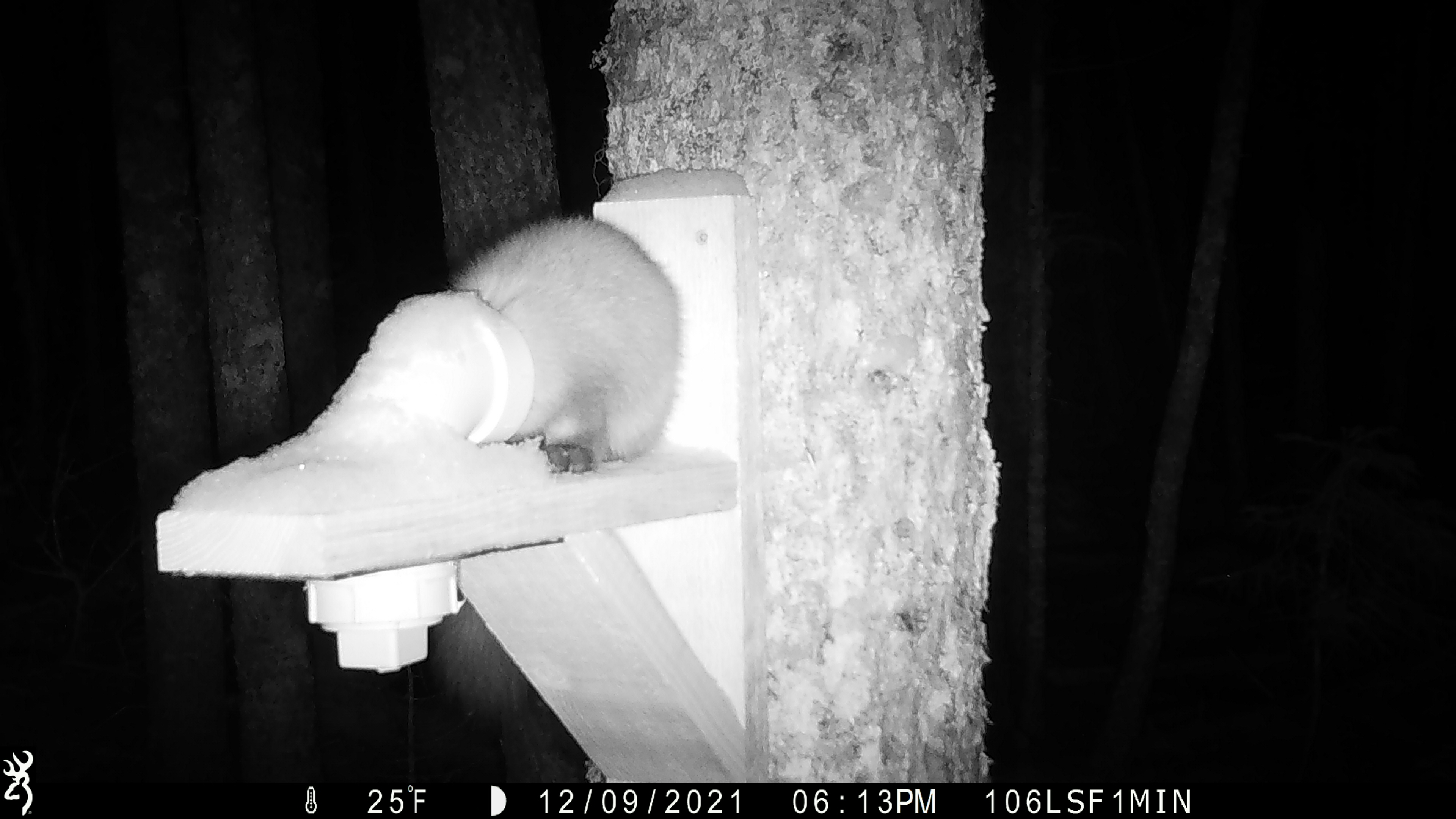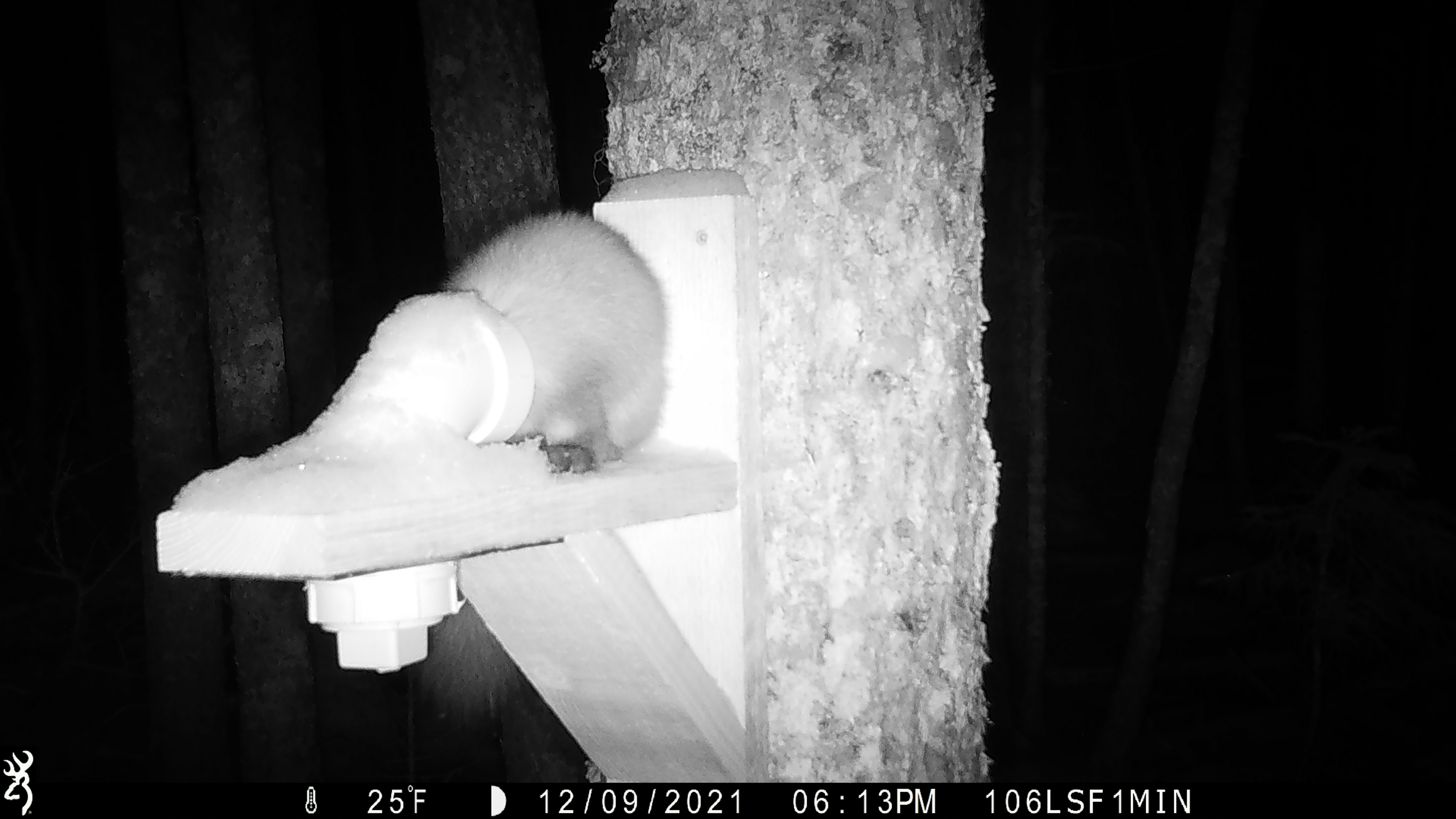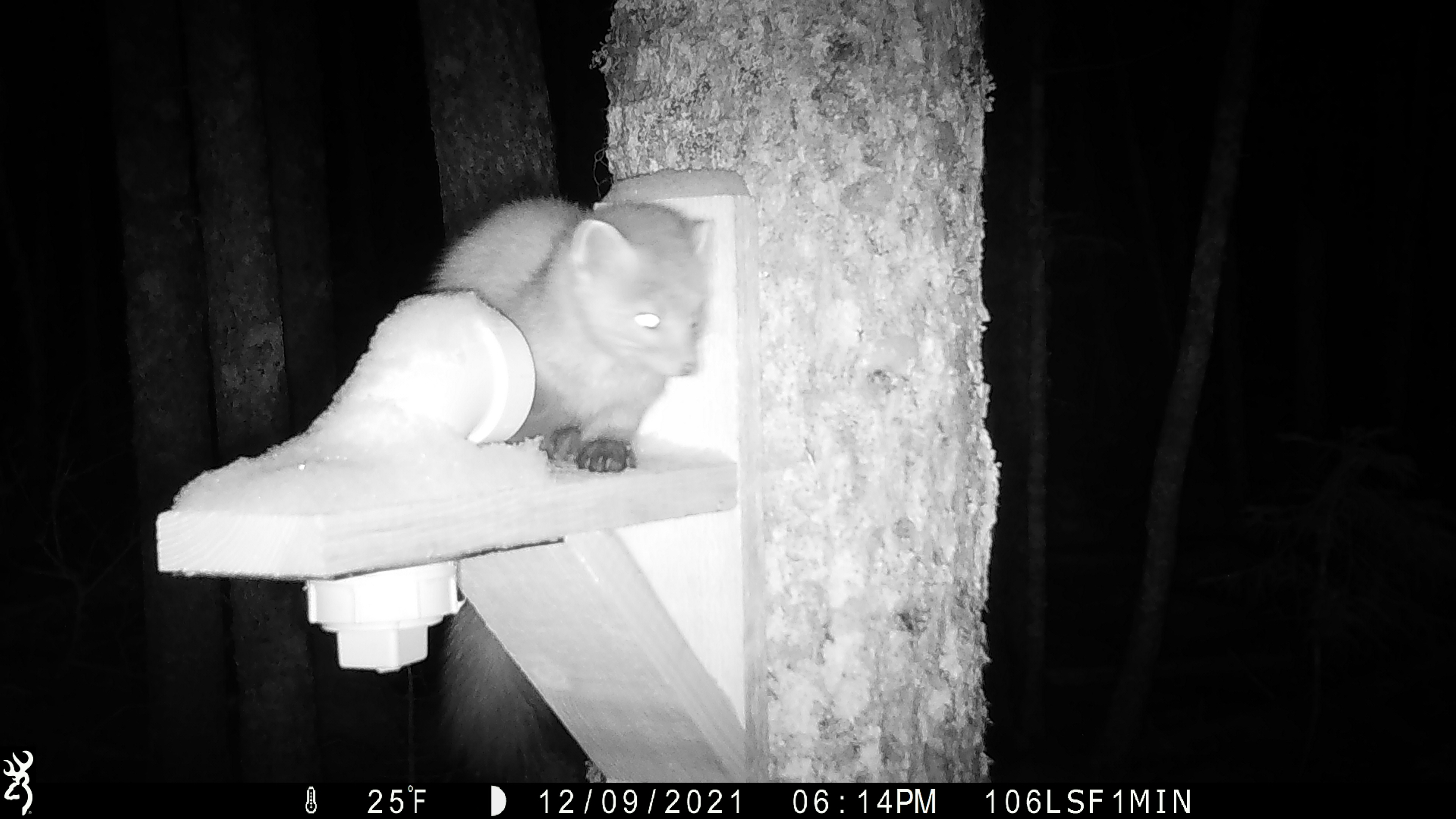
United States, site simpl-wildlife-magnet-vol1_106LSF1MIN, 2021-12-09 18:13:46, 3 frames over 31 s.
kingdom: Animalia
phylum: Chordata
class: Mammalia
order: Carnivora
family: Mustelidae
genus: Martes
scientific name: Martes americana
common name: american marten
American marten (Martes americana).